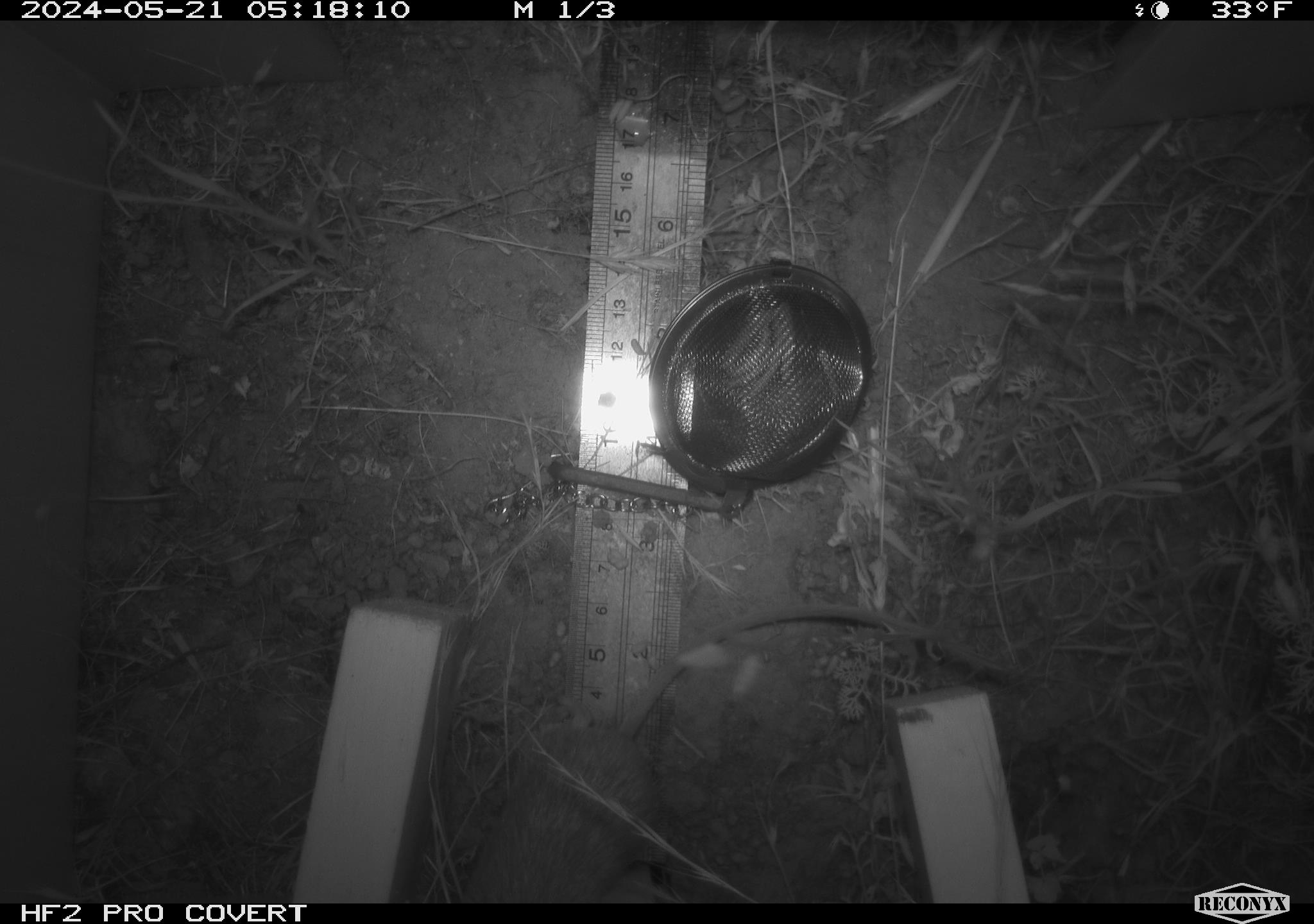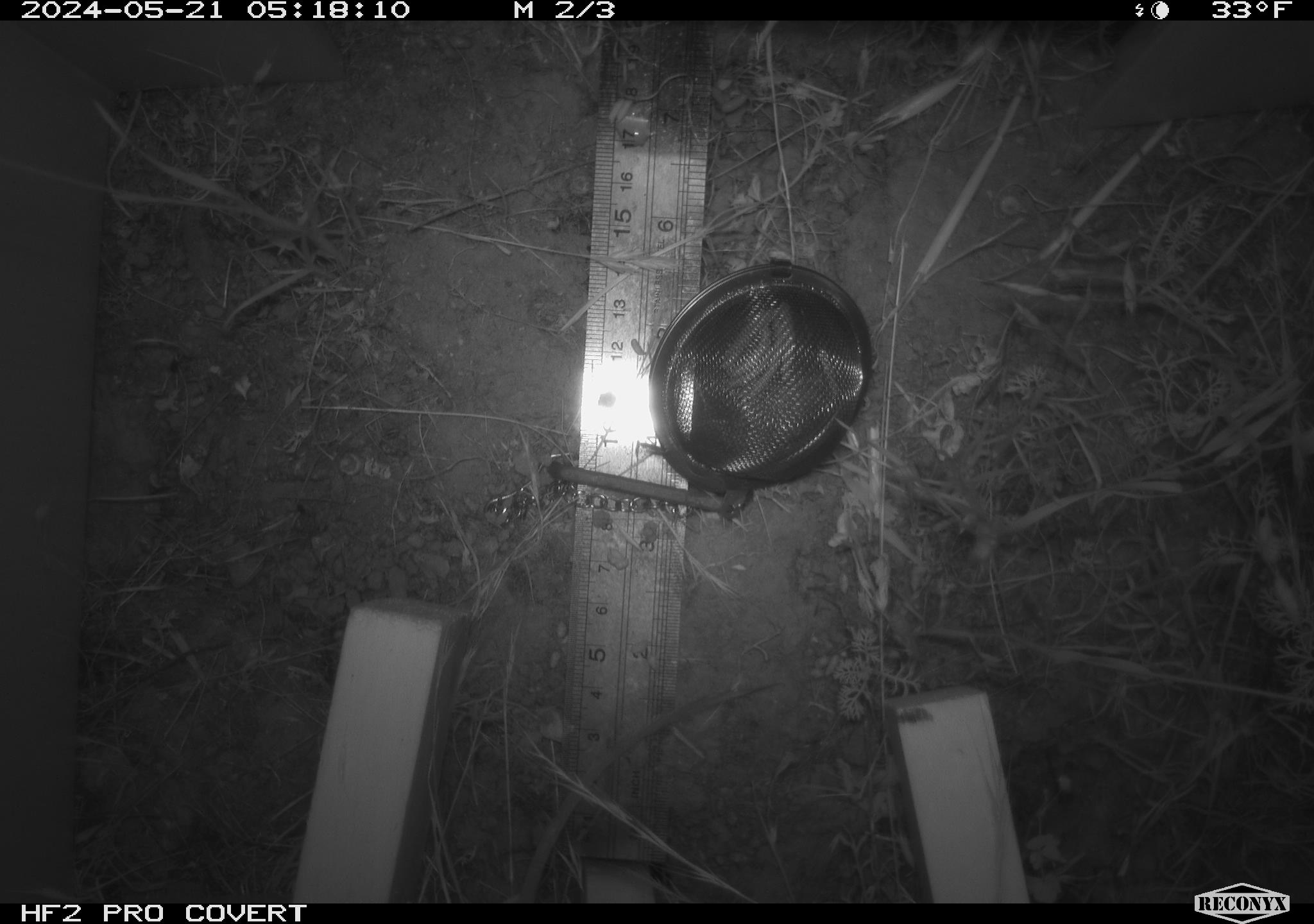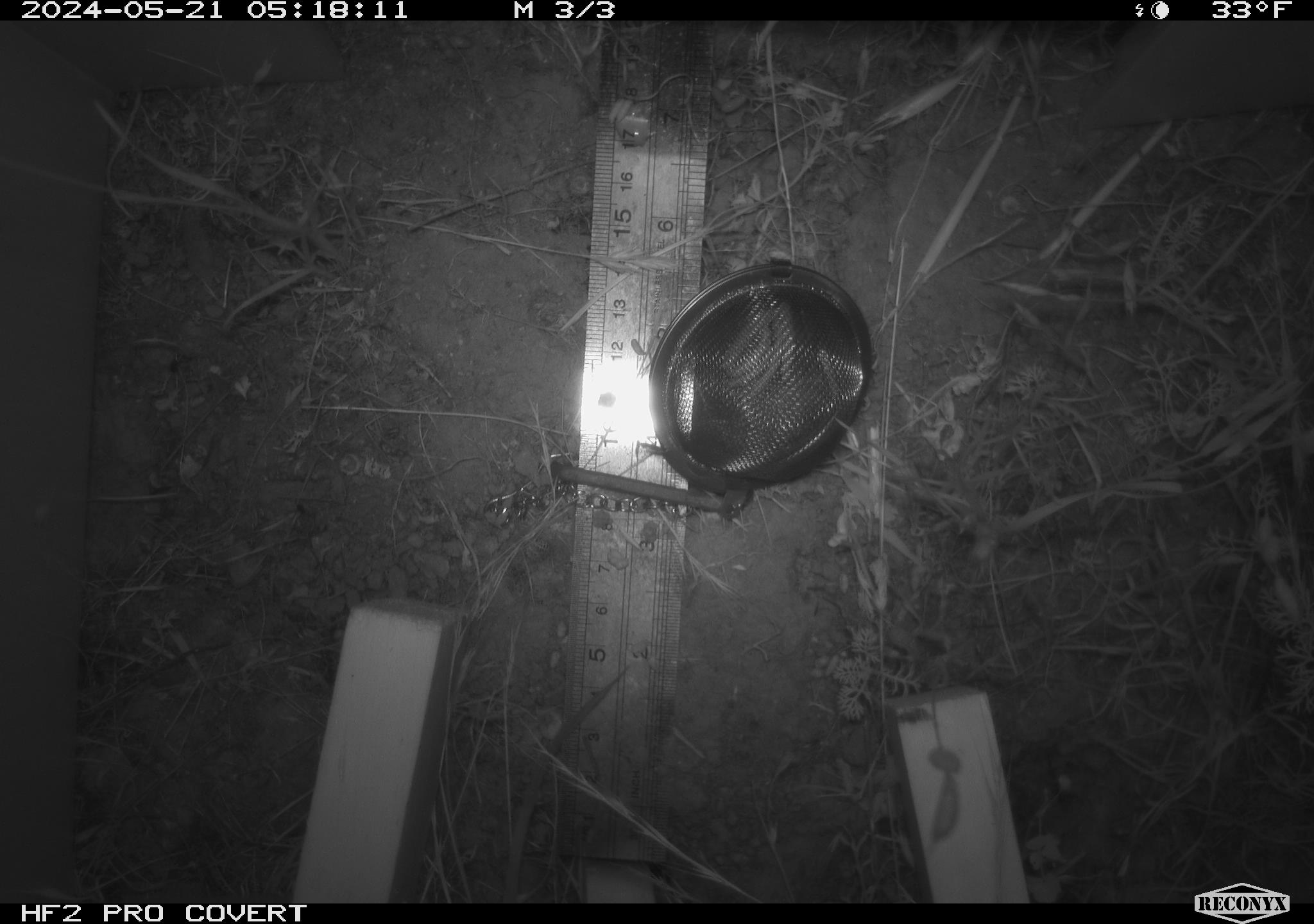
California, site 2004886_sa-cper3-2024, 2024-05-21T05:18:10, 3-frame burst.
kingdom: Animalia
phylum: Chordata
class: Mammalia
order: Rodentia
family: Heteromyidae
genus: Dipodomys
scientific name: Dipodomys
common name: kangaroo rats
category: dipodomys species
Dipodomys species (kangaroo rats) (Dipodomys).